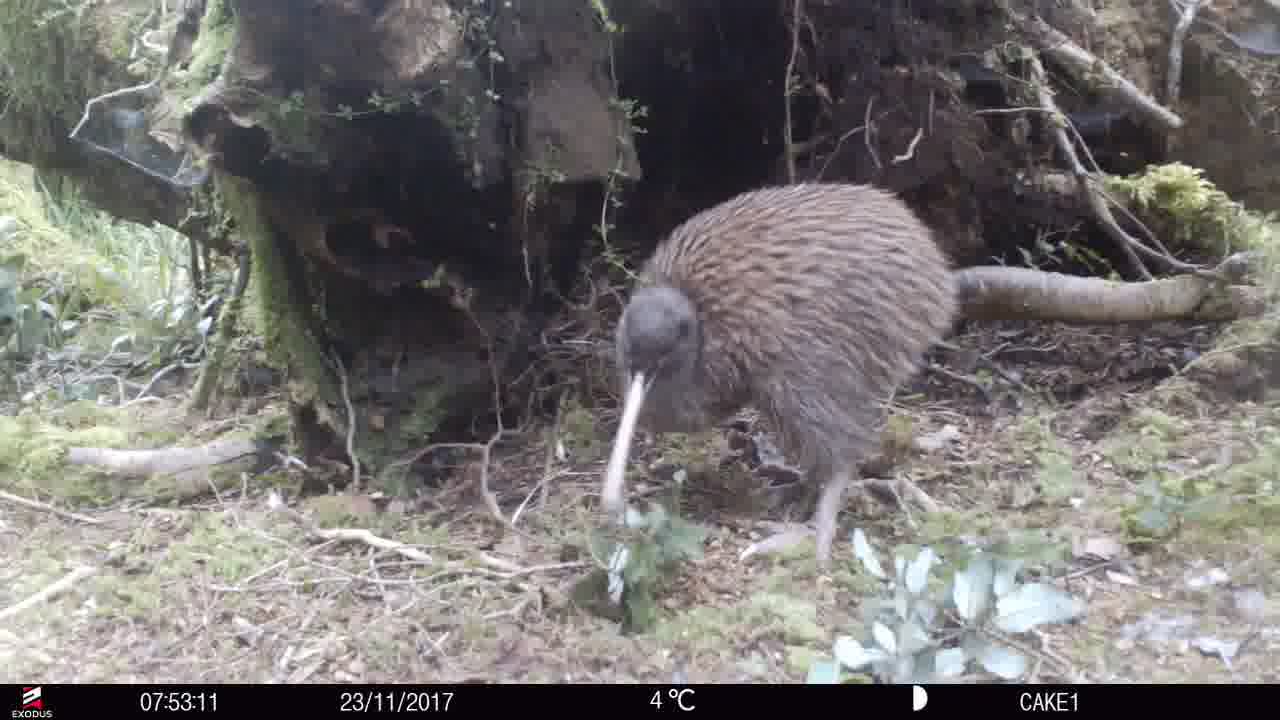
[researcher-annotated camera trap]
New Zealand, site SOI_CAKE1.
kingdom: Animalia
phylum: Chordata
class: Aves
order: Apterygiformes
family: Apterygidae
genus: Apteryx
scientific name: Apteryx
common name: kiwi